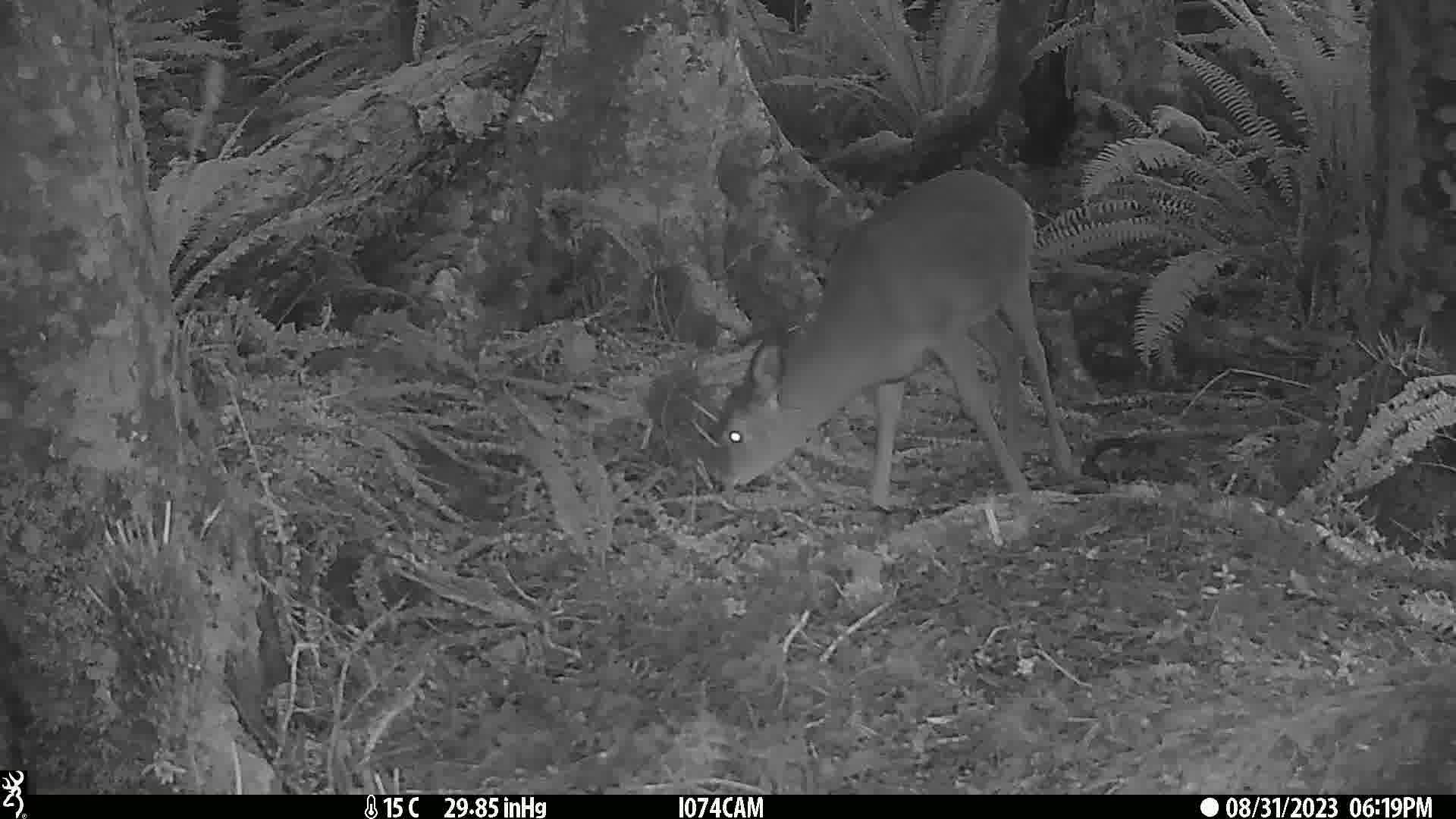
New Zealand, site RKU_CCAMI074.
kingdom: Animalia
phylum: Chordata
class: Mammalia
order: Artiodactyla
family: Cervidae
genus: Odocoileus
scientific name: Odocoileus virginianus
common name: white-tailed deer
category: white tailed deer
White tailed deer (white-tailed deer) (Odocoileus virginianus).